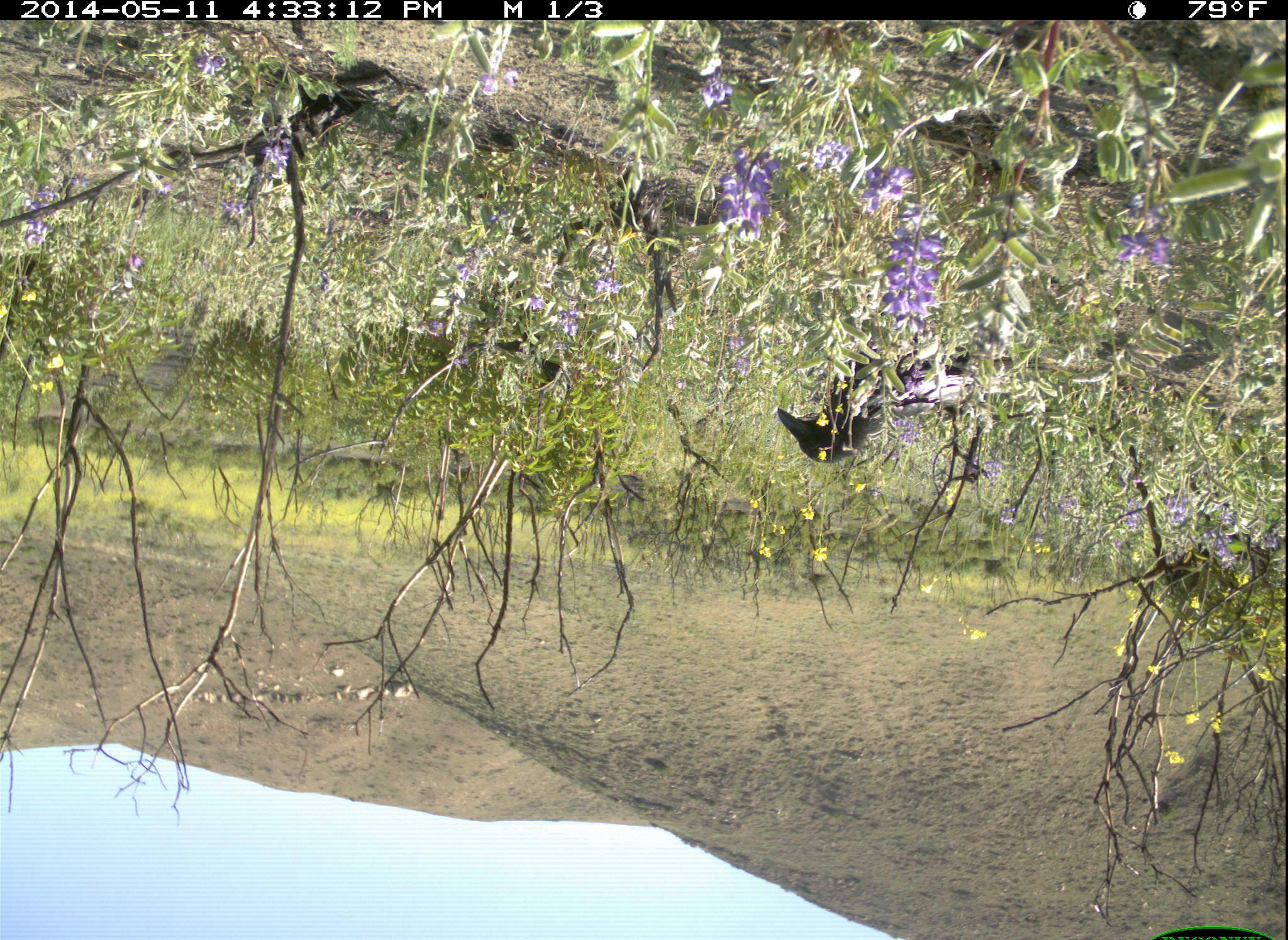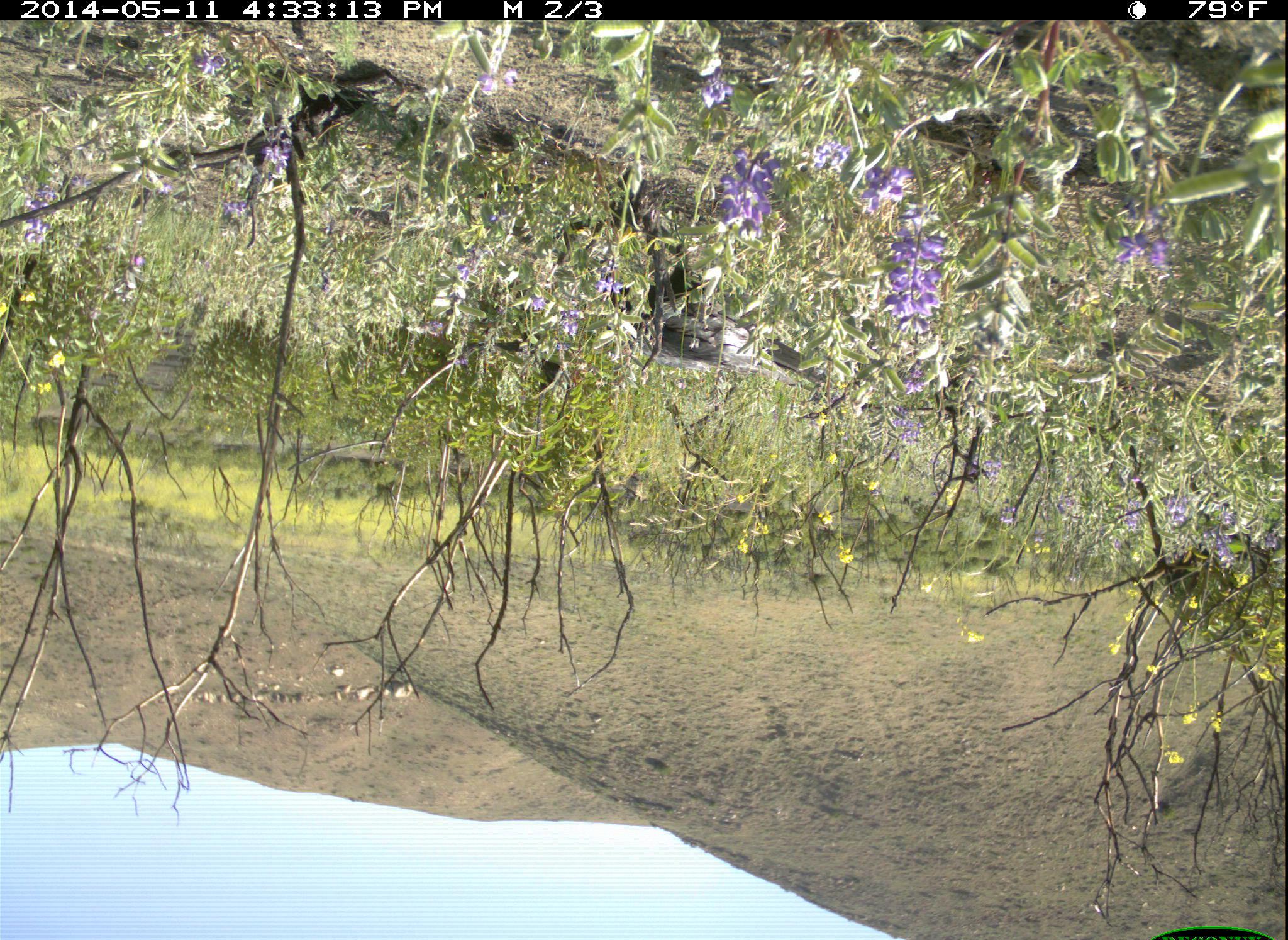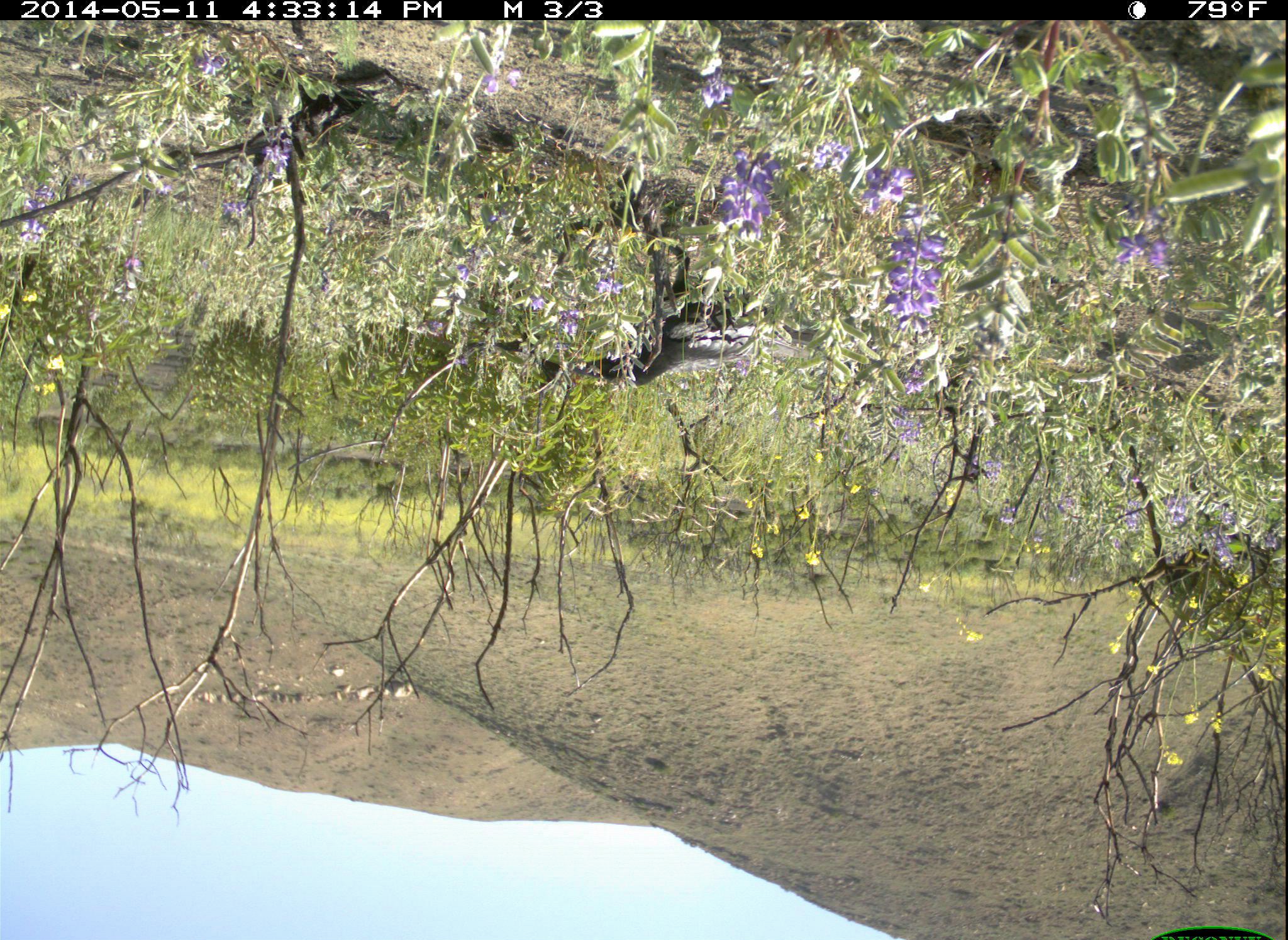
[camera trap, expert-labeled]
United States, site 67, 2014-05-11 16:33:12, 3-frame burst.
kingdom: Animalia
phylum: Chordata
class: Aves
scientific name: Aves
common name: bird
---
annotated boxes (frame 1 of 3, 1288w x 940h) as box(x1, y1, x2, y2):
bird: box(772, 349, 982, 493)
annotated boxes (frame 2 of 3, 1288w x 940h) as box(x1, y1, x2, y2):
bird: box(590, 252, 831, 393)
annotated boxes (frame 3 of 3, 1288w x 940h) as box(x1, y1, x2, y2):
bird: box(487, 239, 788, 398)